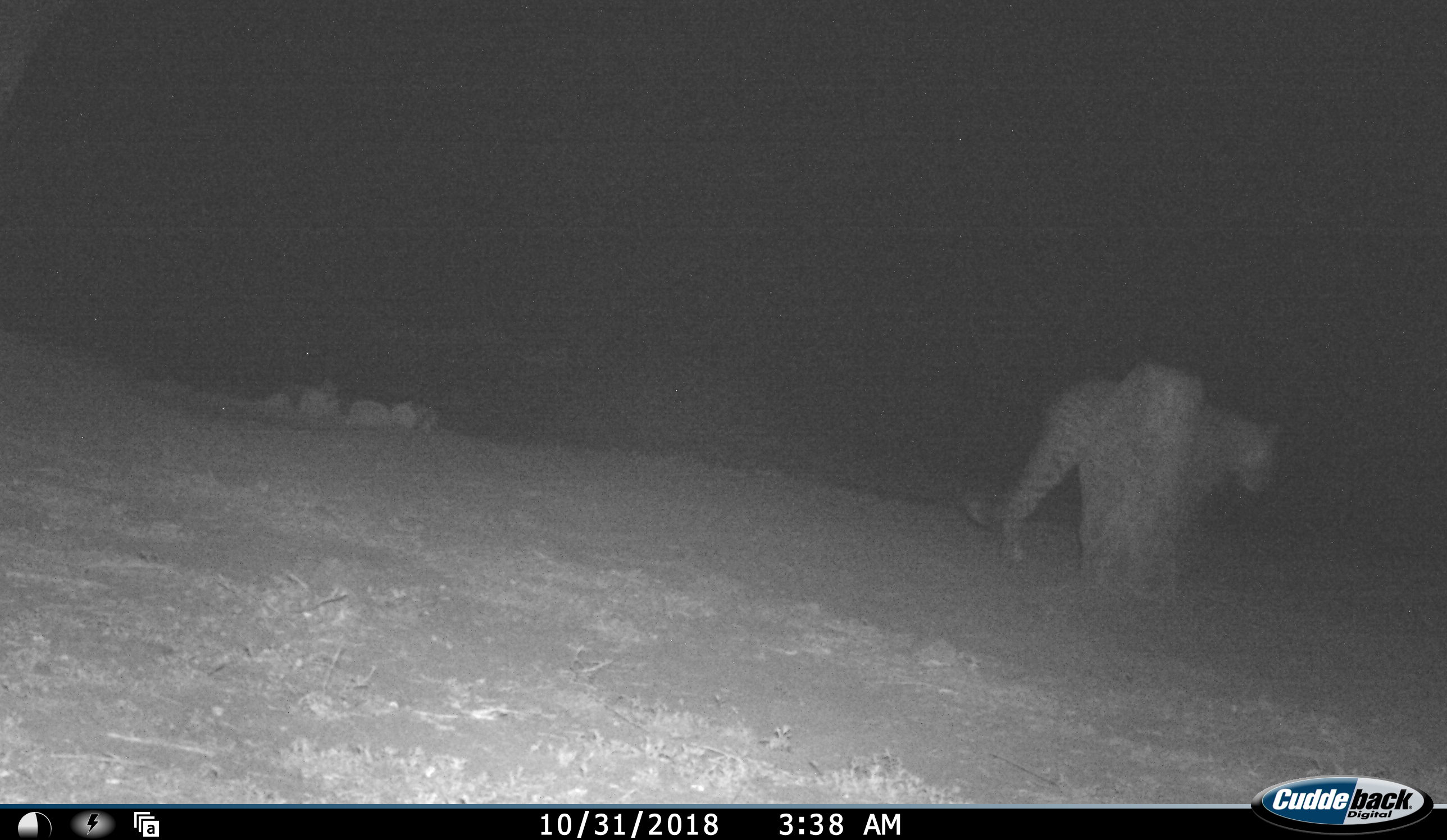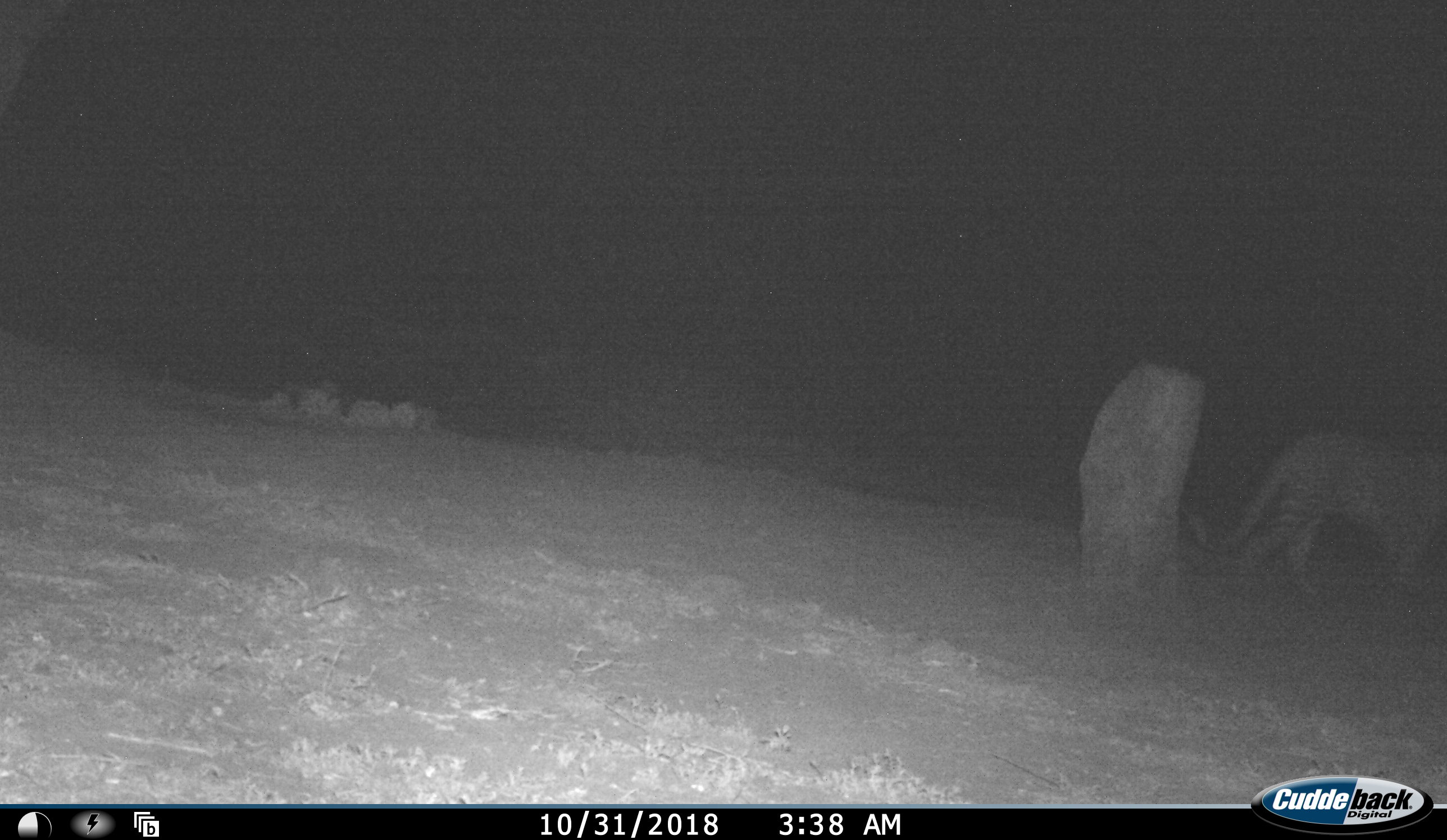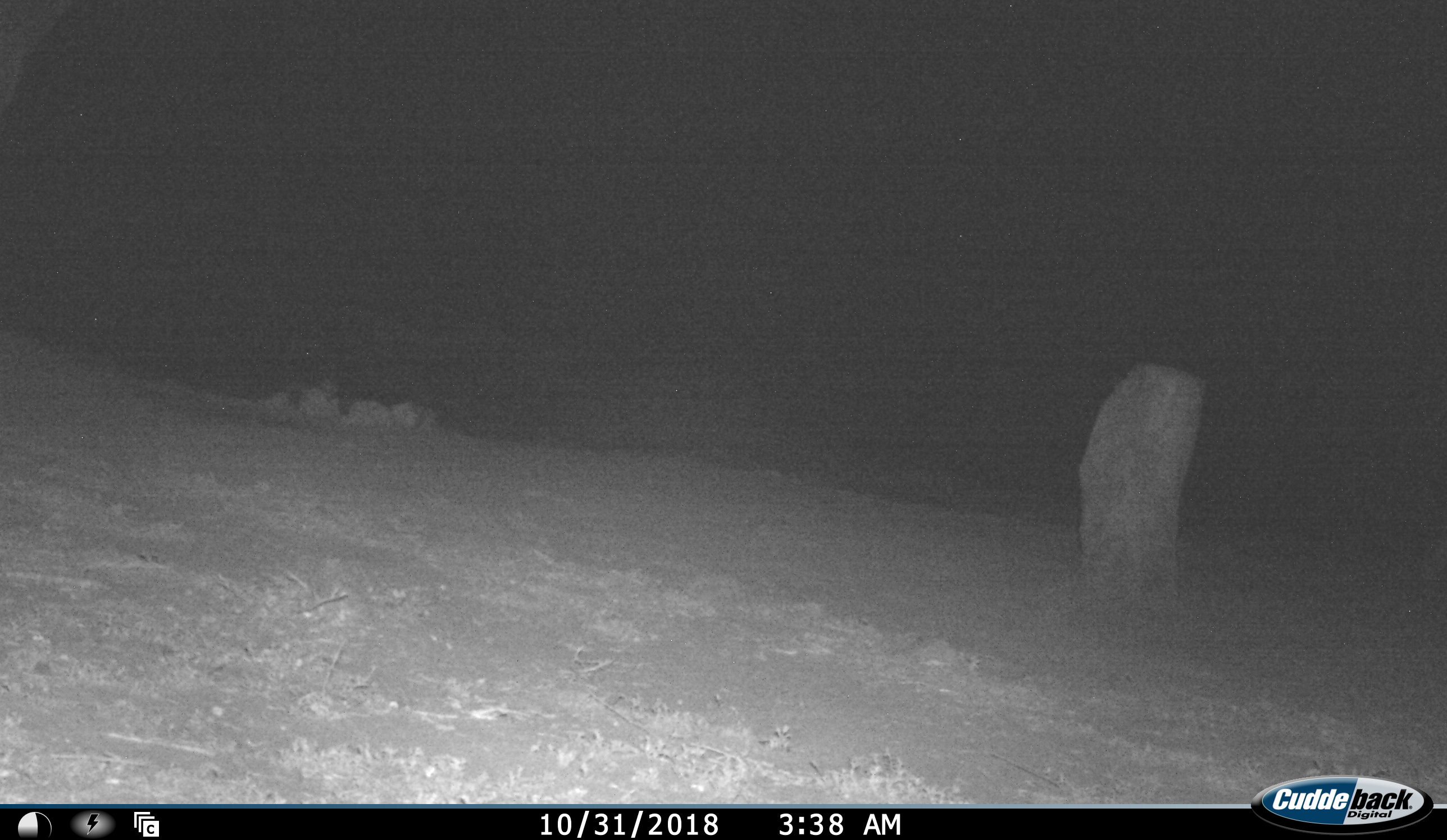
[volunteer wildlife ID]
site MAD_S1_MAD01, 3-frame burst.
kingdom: Animalia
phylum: Chordata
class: Mammalia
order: Carnivora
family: Felidae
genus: Panthera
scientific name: Panthera pardus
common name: leopard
Leopard (Panthera pardus), count 1. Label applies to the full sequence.